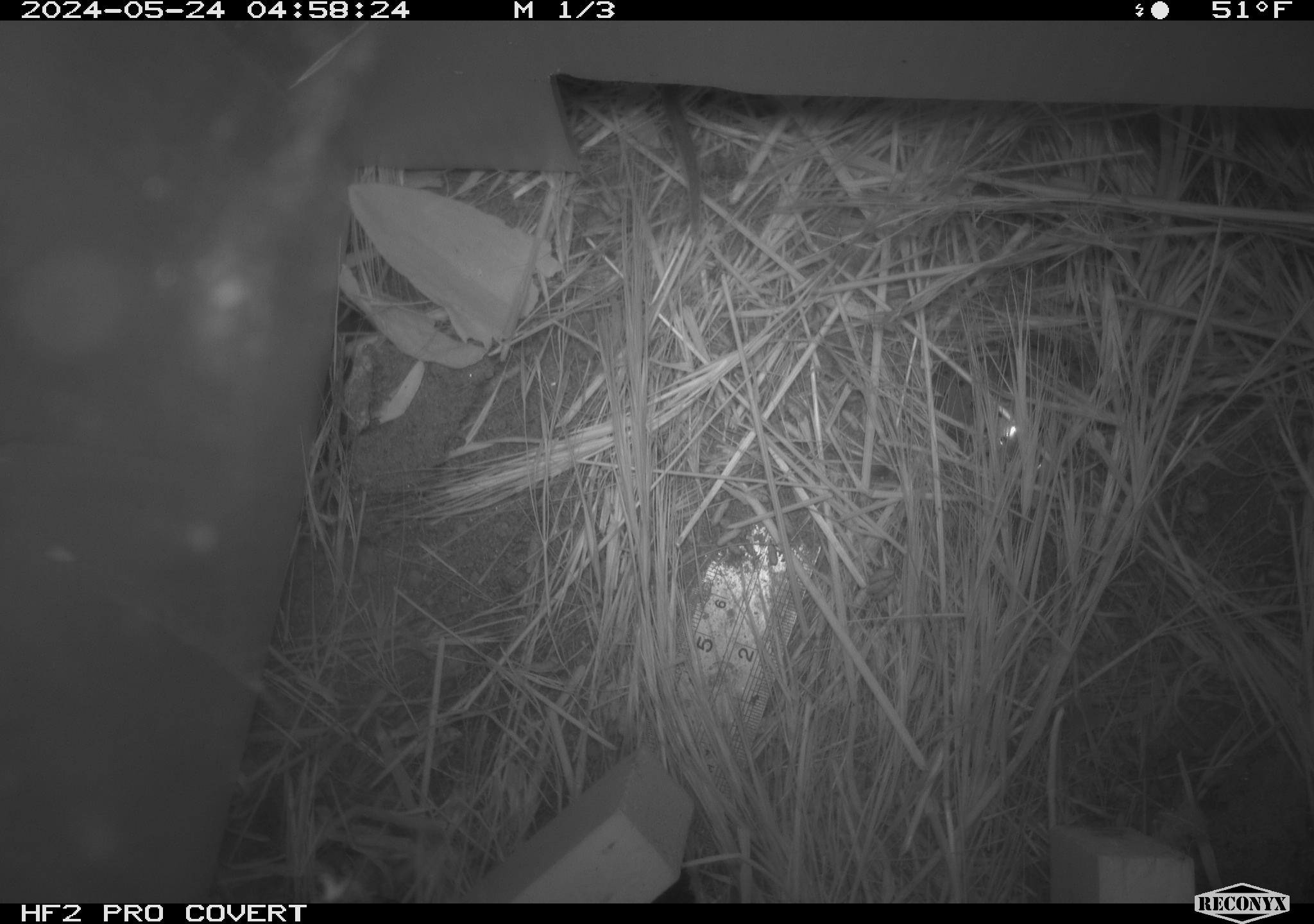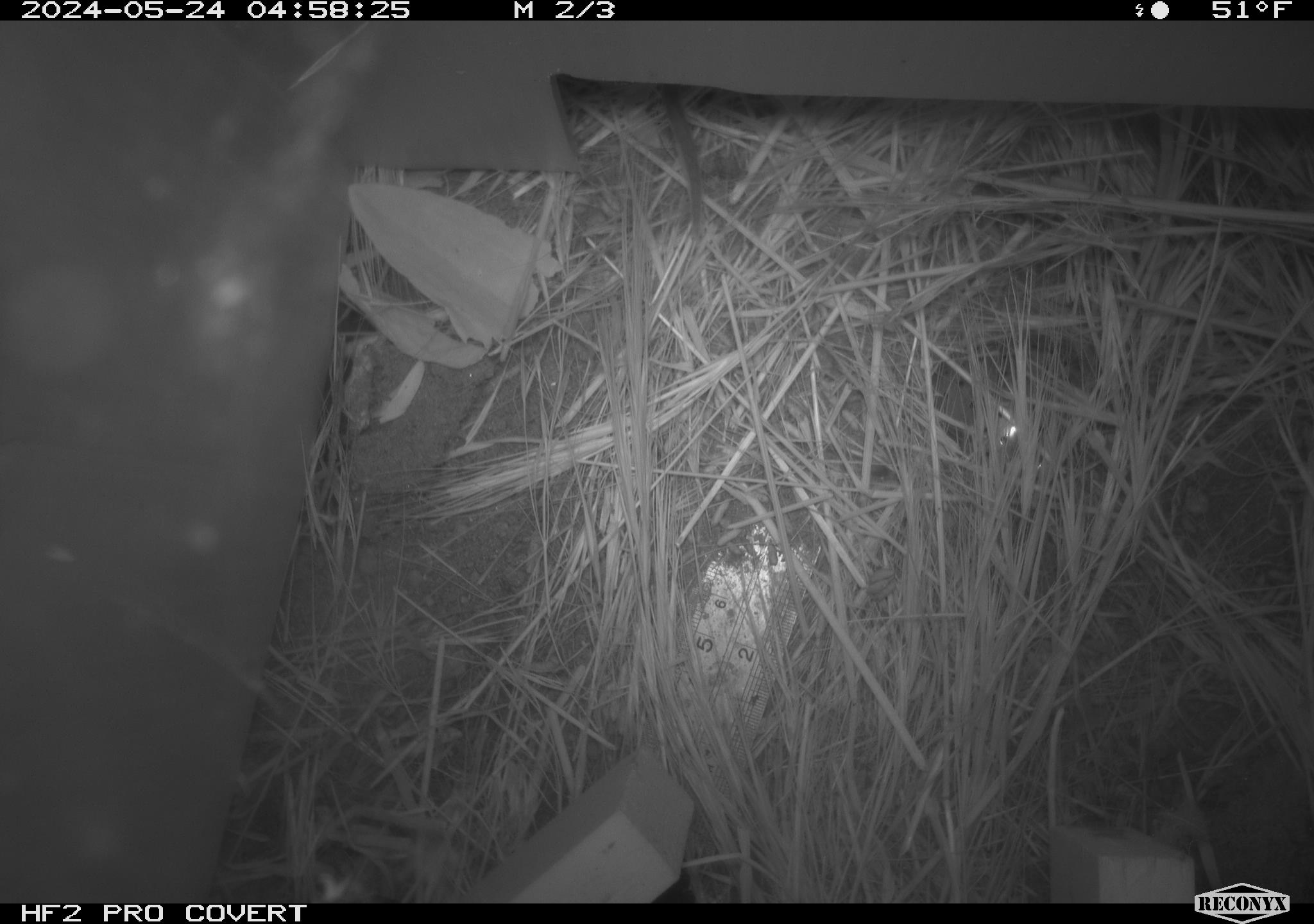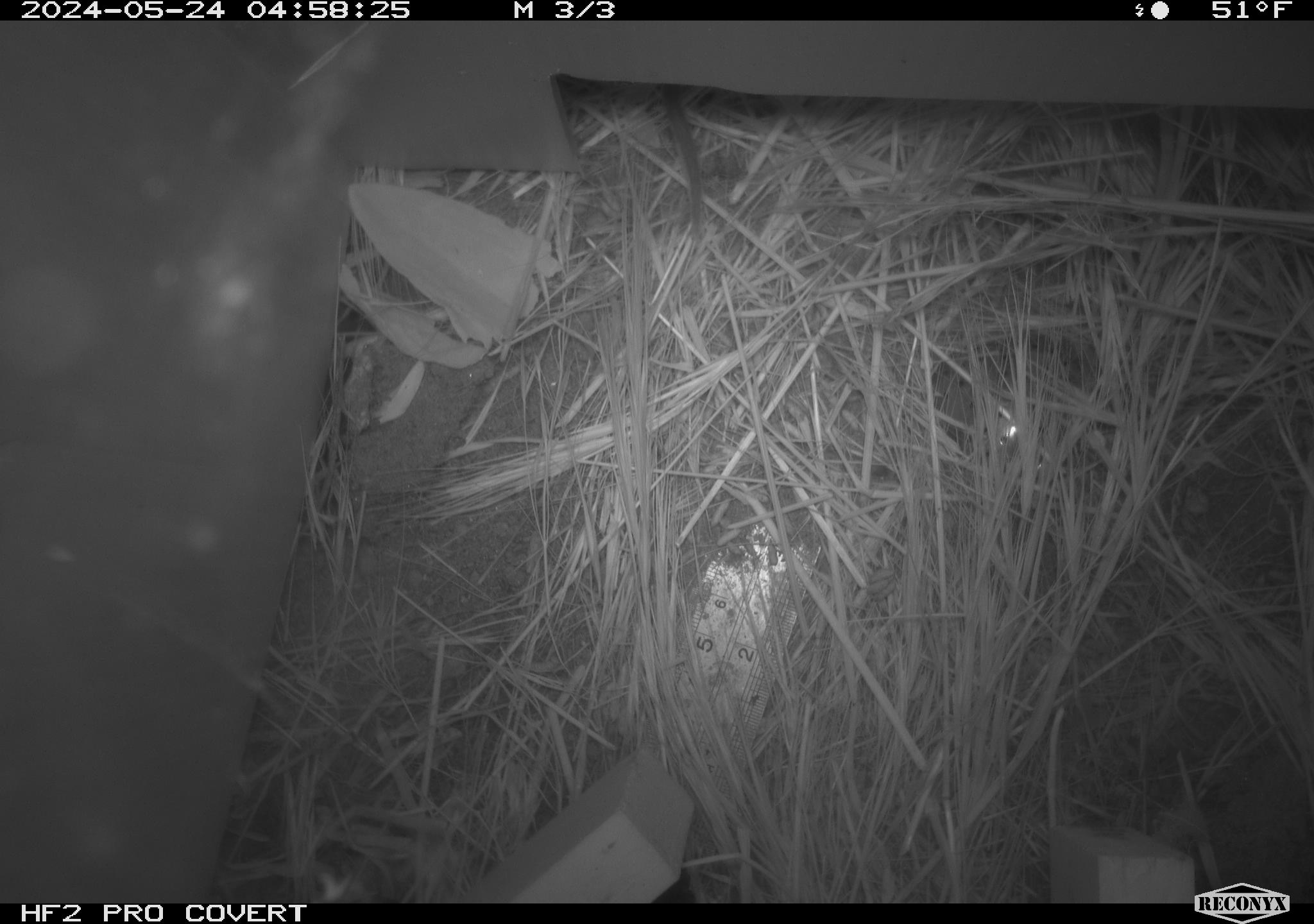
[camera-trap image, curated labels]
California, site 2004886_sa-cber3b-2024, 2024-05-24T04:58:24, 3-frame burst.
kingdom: Animalia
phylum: Chordata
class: Mammalia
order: Rodentia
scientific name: Rodentia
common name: rodent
Rodent (Rodentia).